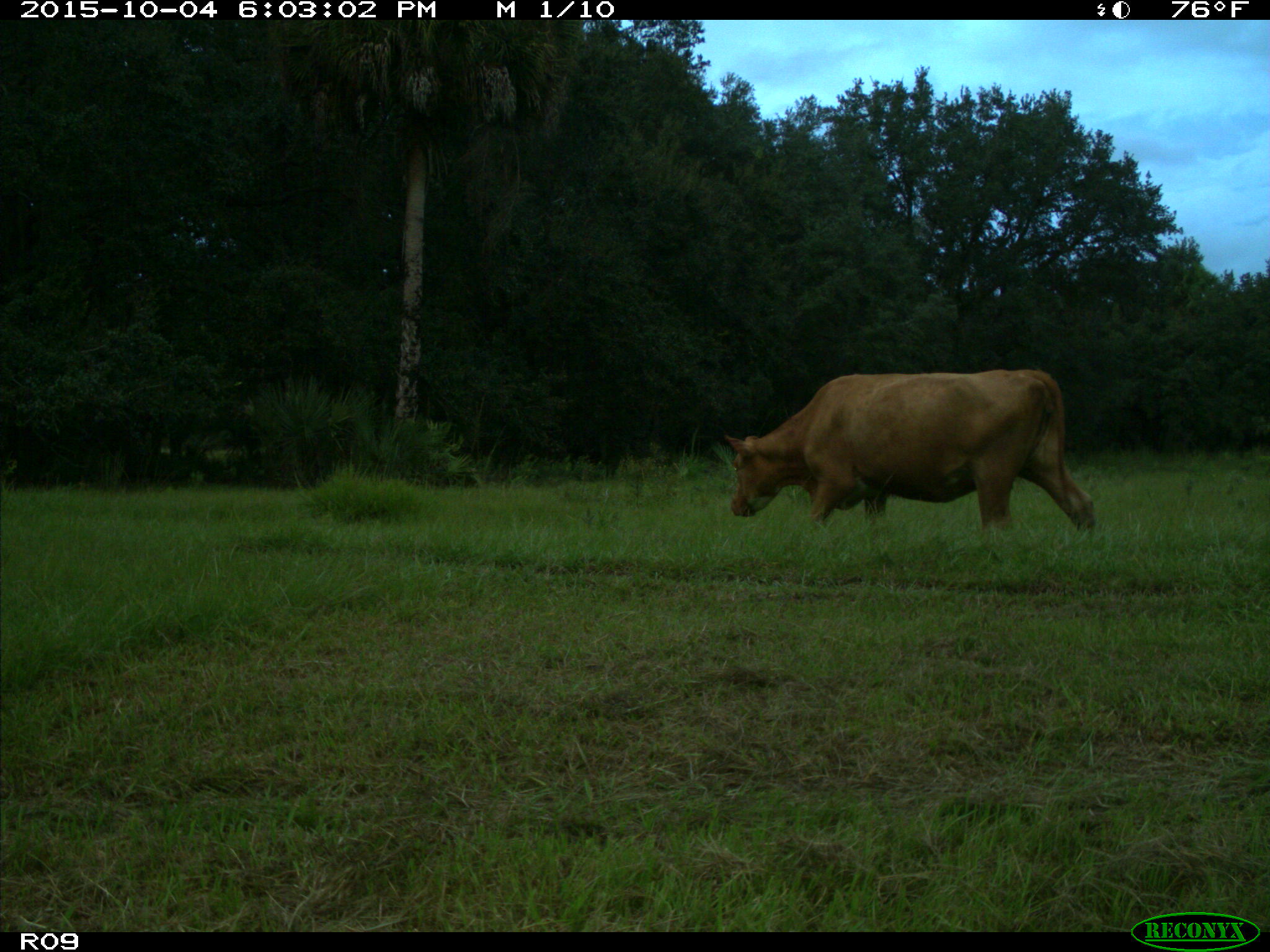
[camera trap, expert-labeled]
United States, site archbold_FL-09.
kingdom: Animalia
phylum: Chordata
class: Mammalia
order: Artiodactyla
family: Bovidae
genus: Bos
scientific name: Bos taurus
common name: domestic cow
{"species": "Bos taurus (domestic cow)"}